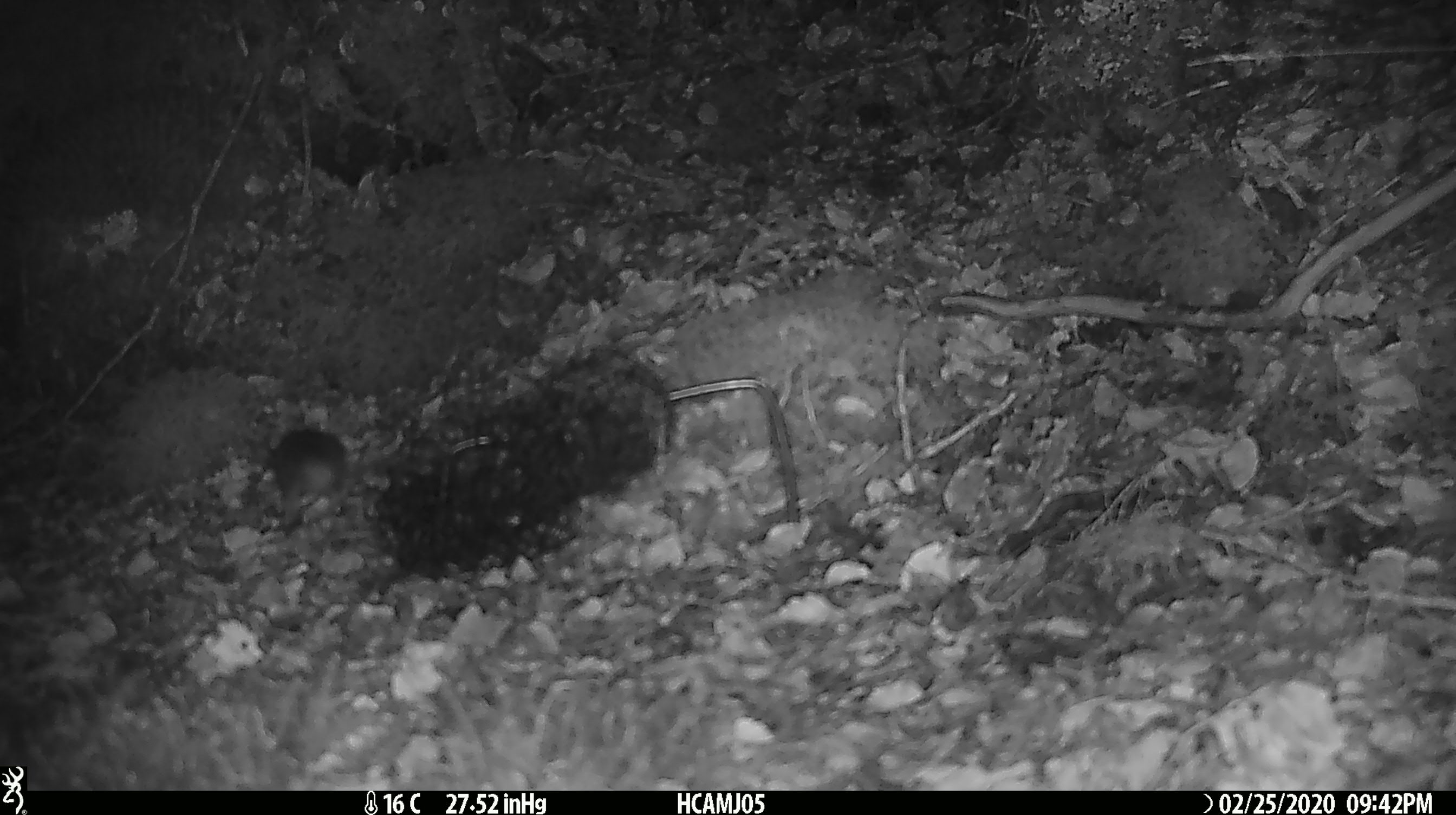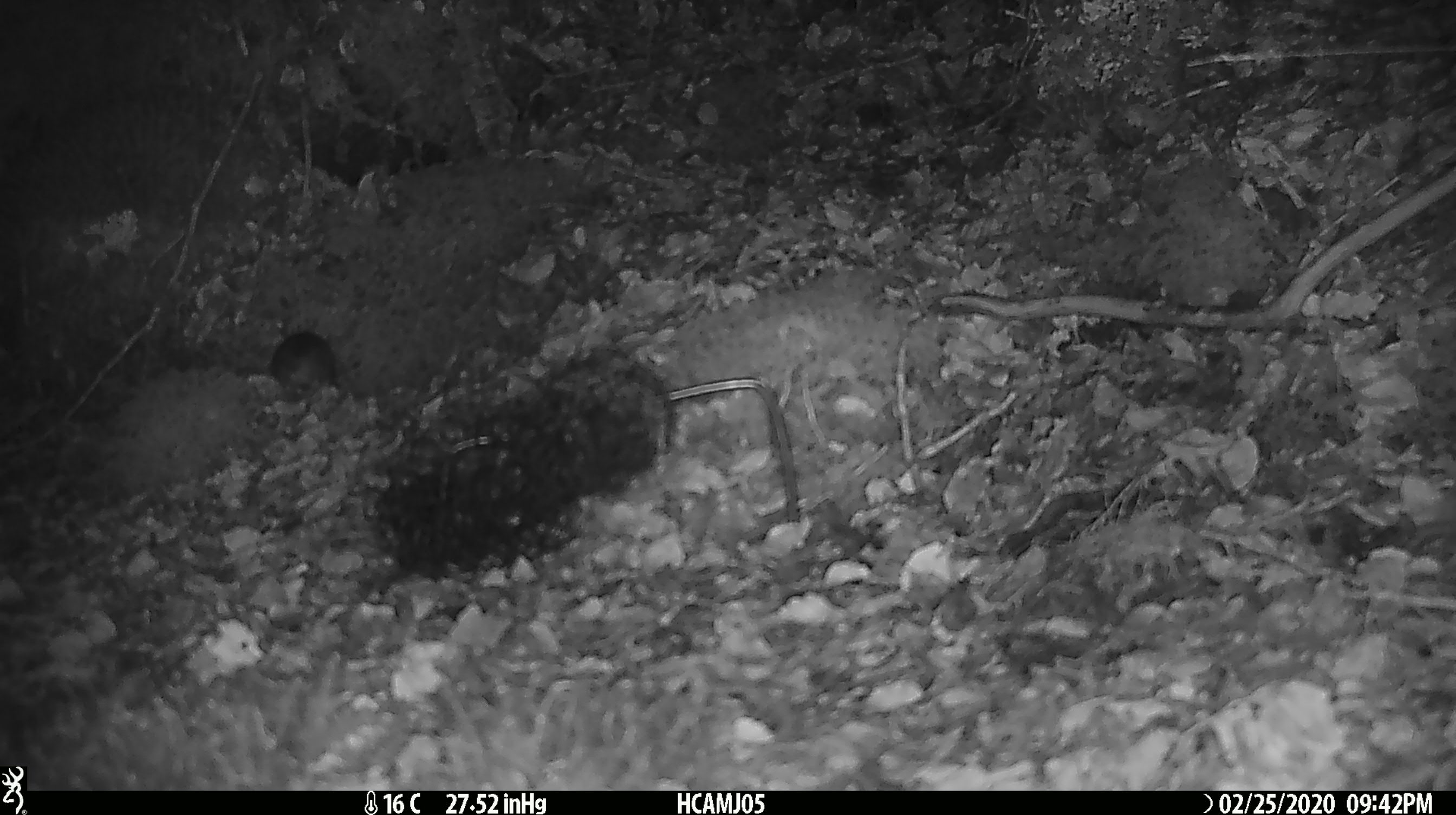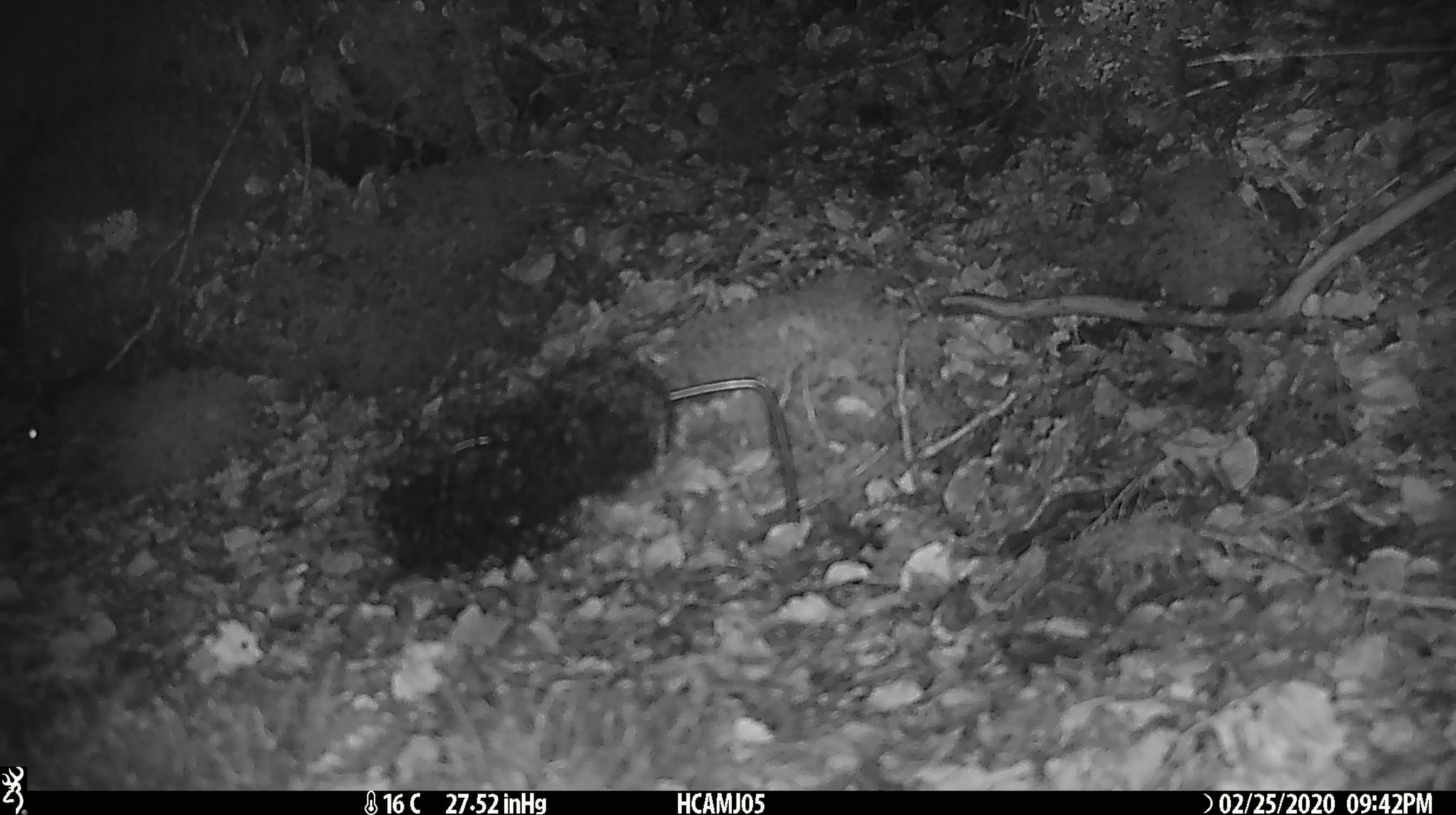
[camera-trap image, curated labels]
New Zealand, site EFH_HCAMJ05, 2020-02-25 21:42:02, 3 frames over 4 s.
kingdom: Animalia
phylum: Chordata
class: Mammalia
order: Rodentia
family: Muridae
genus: Mus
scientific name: Mus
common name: mouse